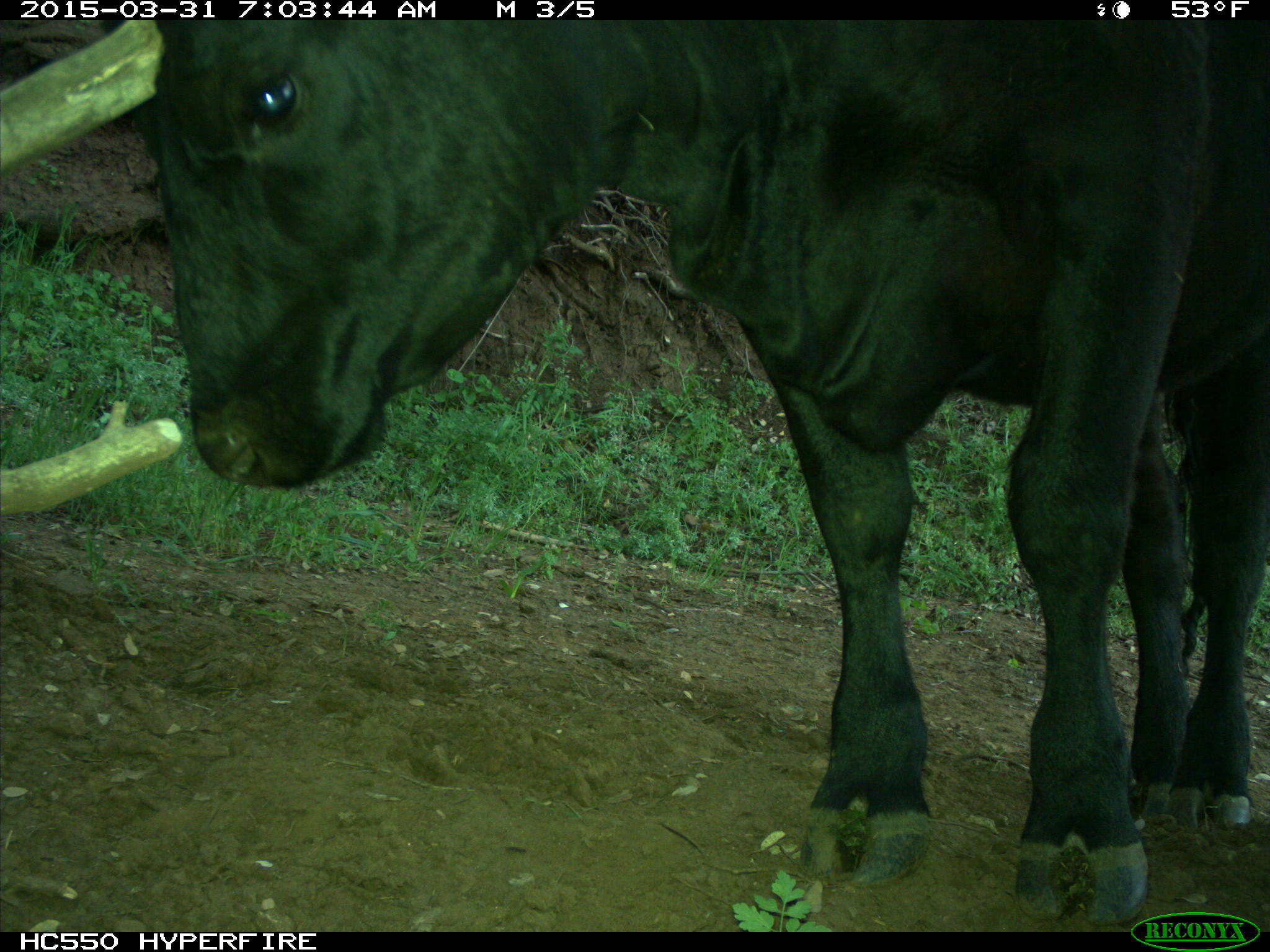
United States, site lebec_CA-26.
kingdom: Animalia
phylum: Chordata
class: Mammalia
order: Artiodactyla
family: Bovidae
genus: Bos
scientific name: Bos taurus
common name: domestic cow